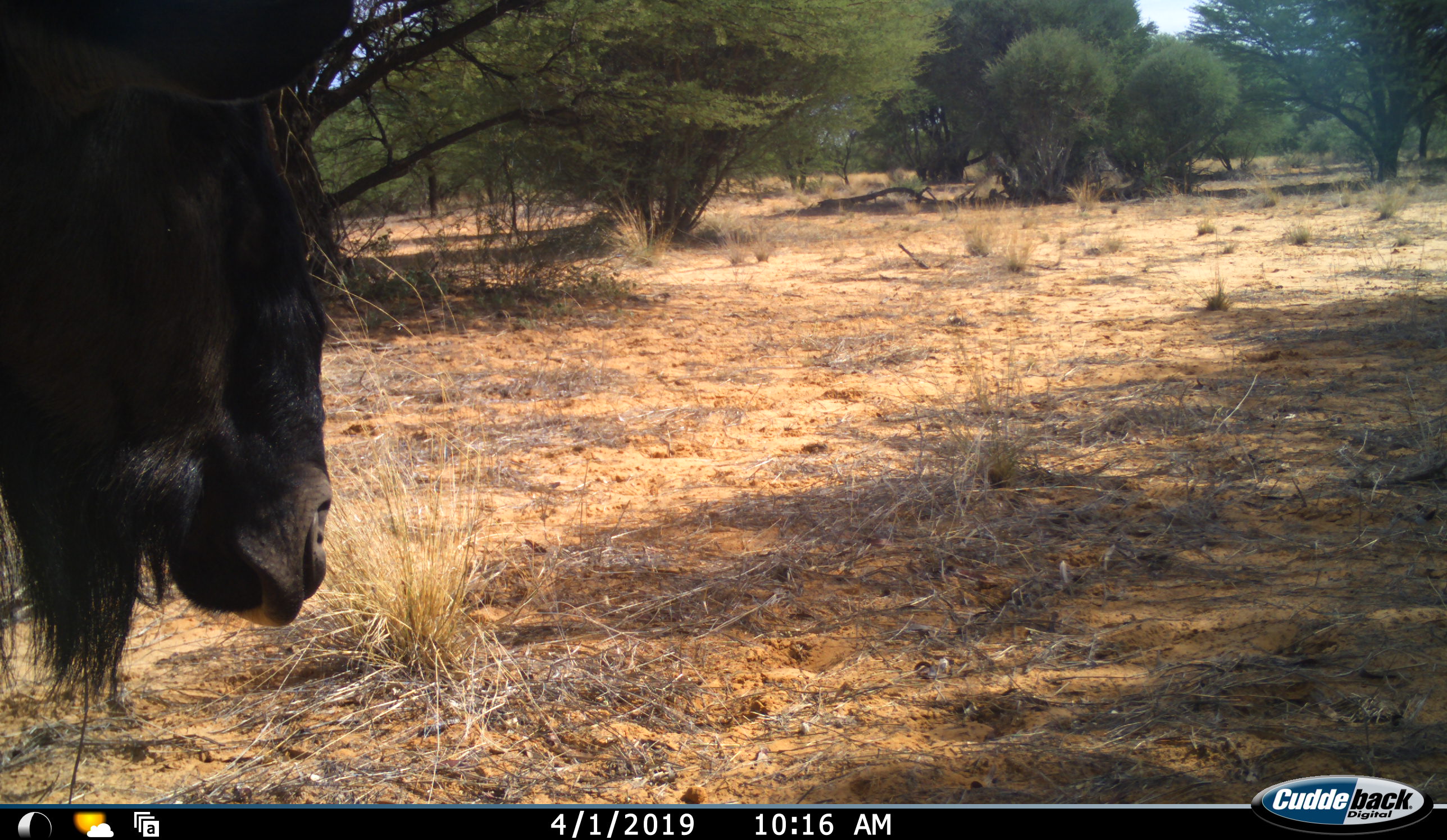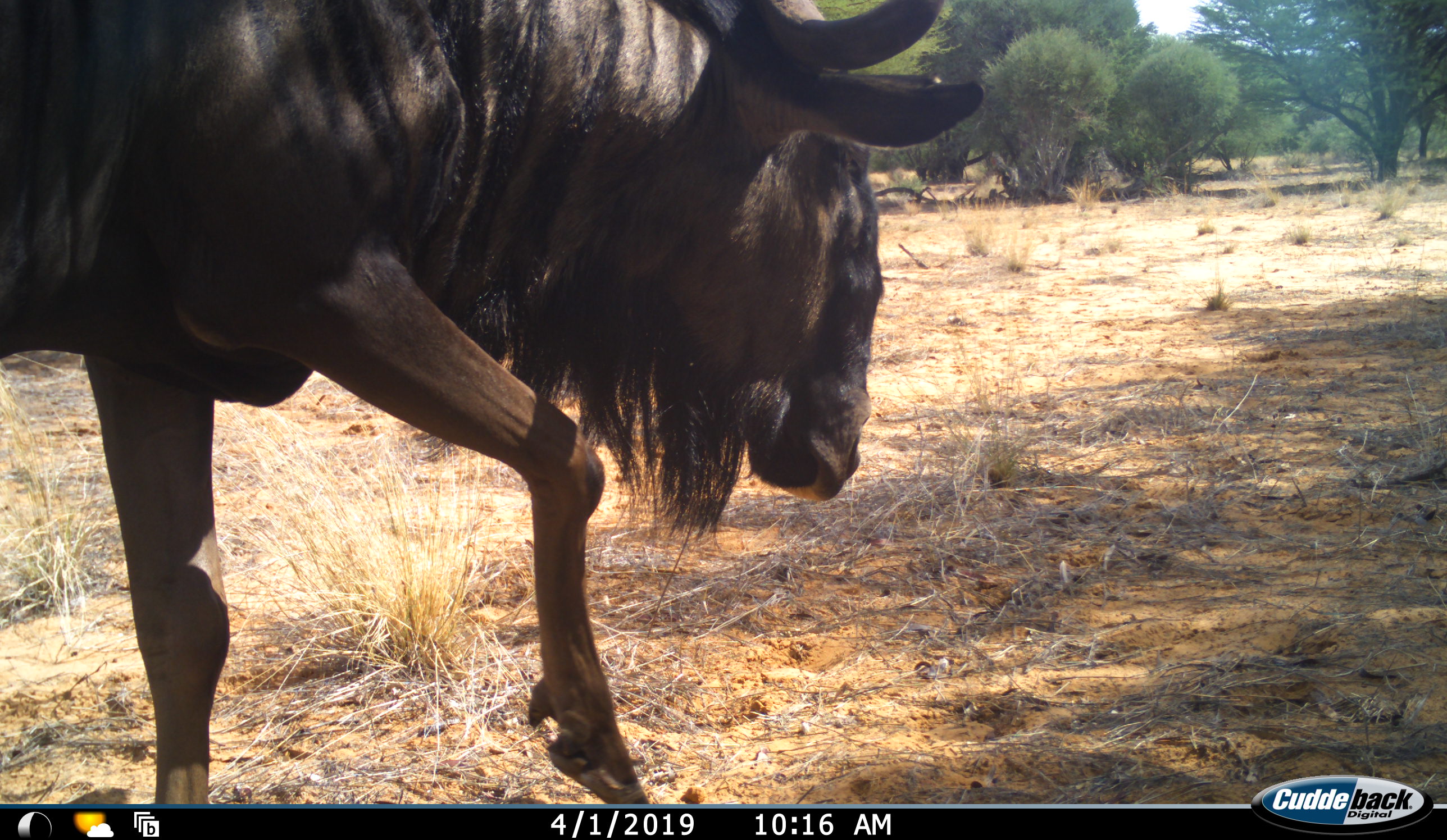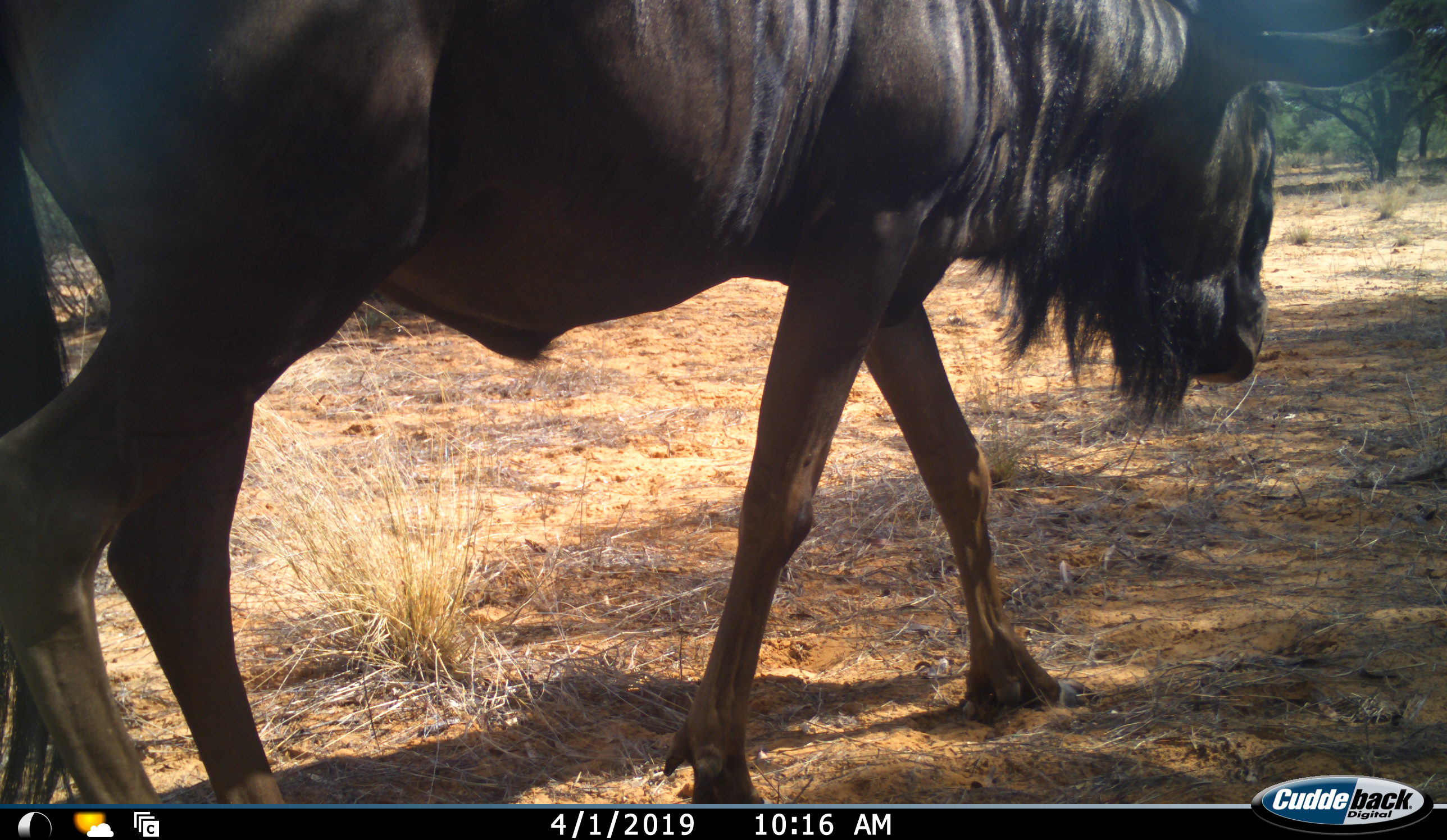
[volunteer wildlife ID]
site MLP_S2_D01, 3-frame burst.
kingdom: Animalia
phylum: Chordata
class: Mammalia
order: Artiodactyla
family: Bovidae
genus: Connochaetes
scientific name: Connochaetes taurinus taurinus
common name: blue wildebeest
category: wildebeestblue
Wildebeestblue (blue wildebeest) (Connochaetes taurinus taurinus), count 1. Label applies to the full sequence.